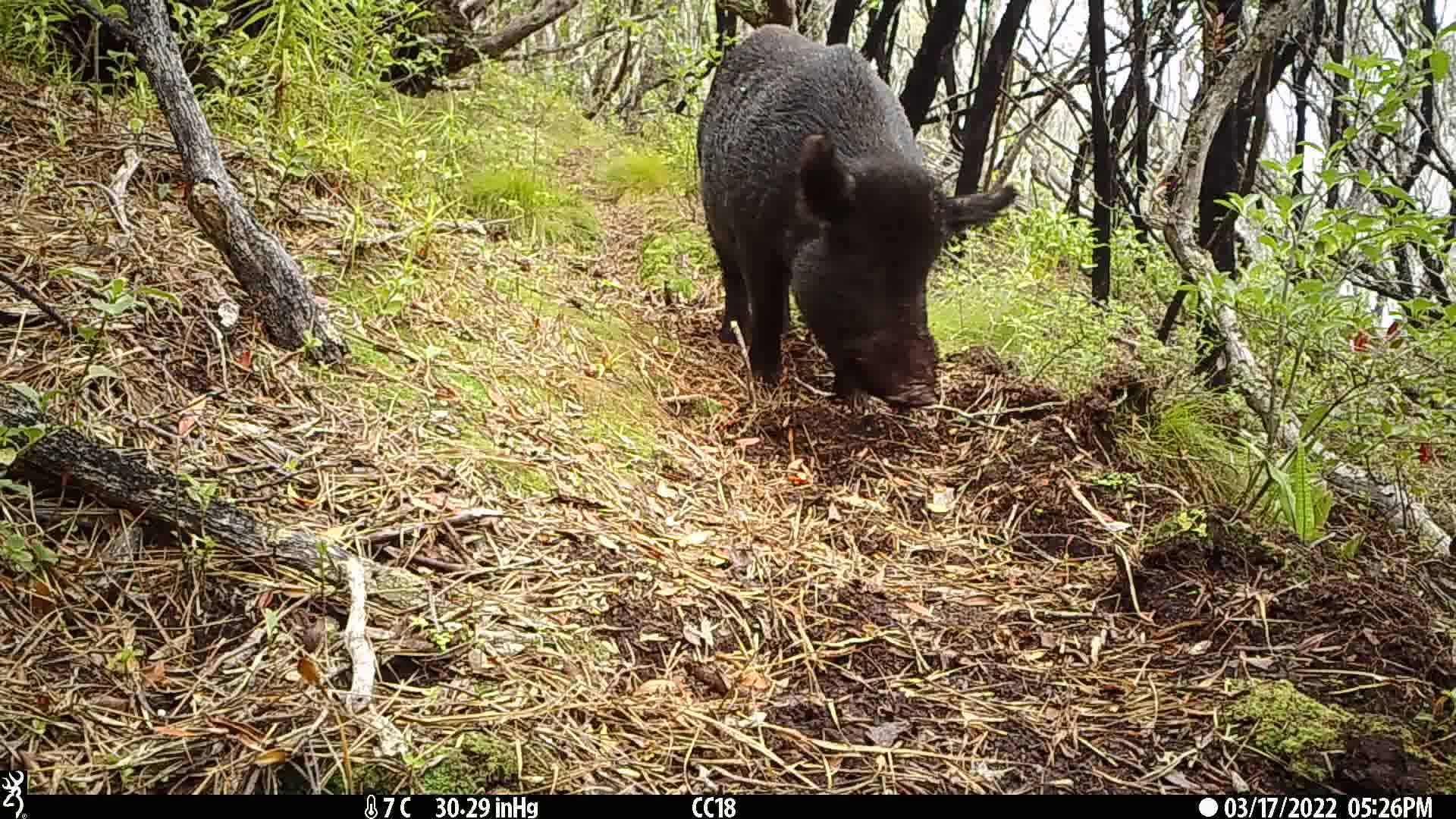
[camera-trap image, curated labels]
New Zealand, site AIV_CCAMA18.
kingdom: Animalia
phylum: Chordata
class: Mammalia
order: Artiodactyla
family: Suidae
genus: Sus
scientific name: Sus scrofa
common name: pig